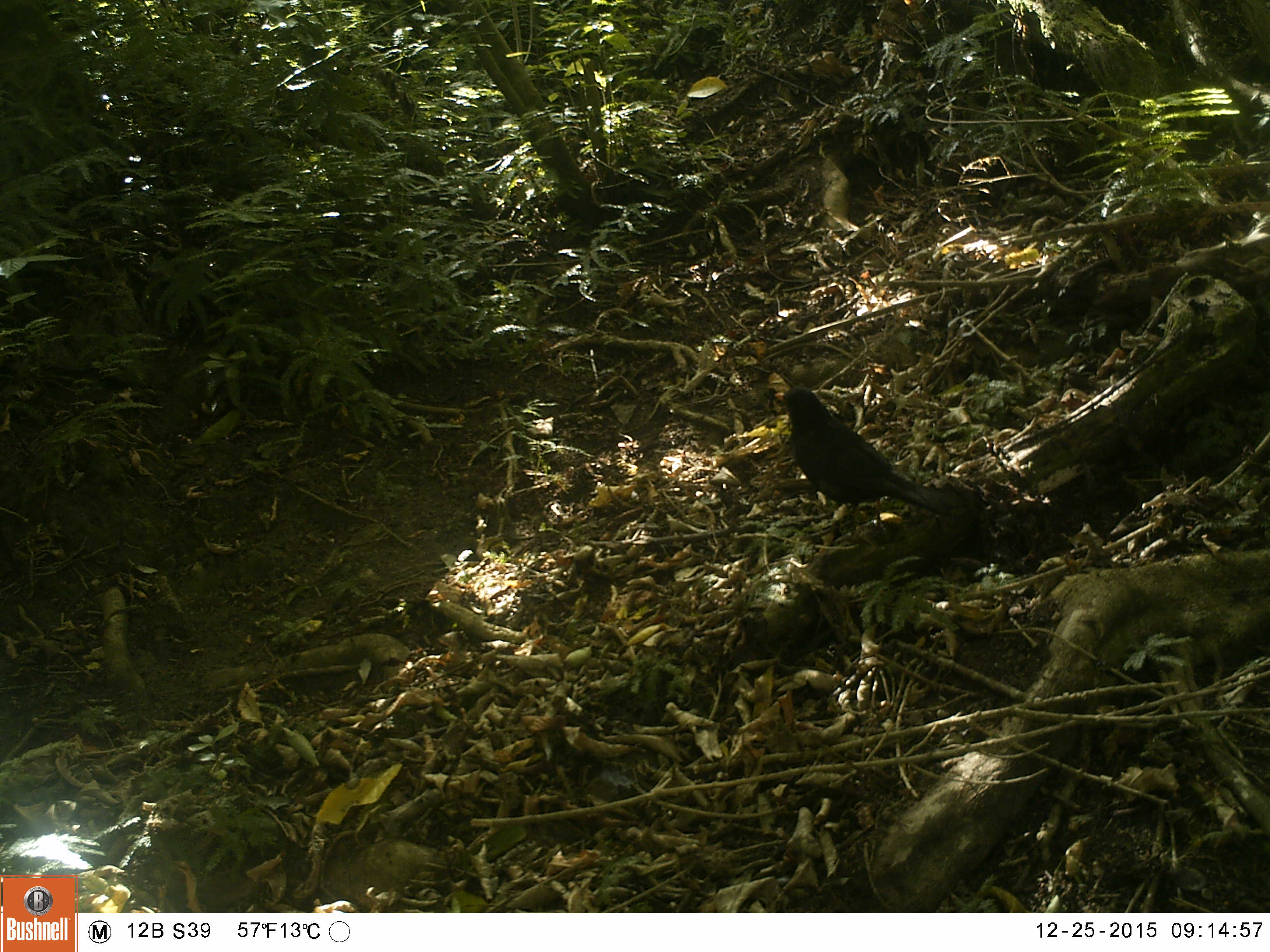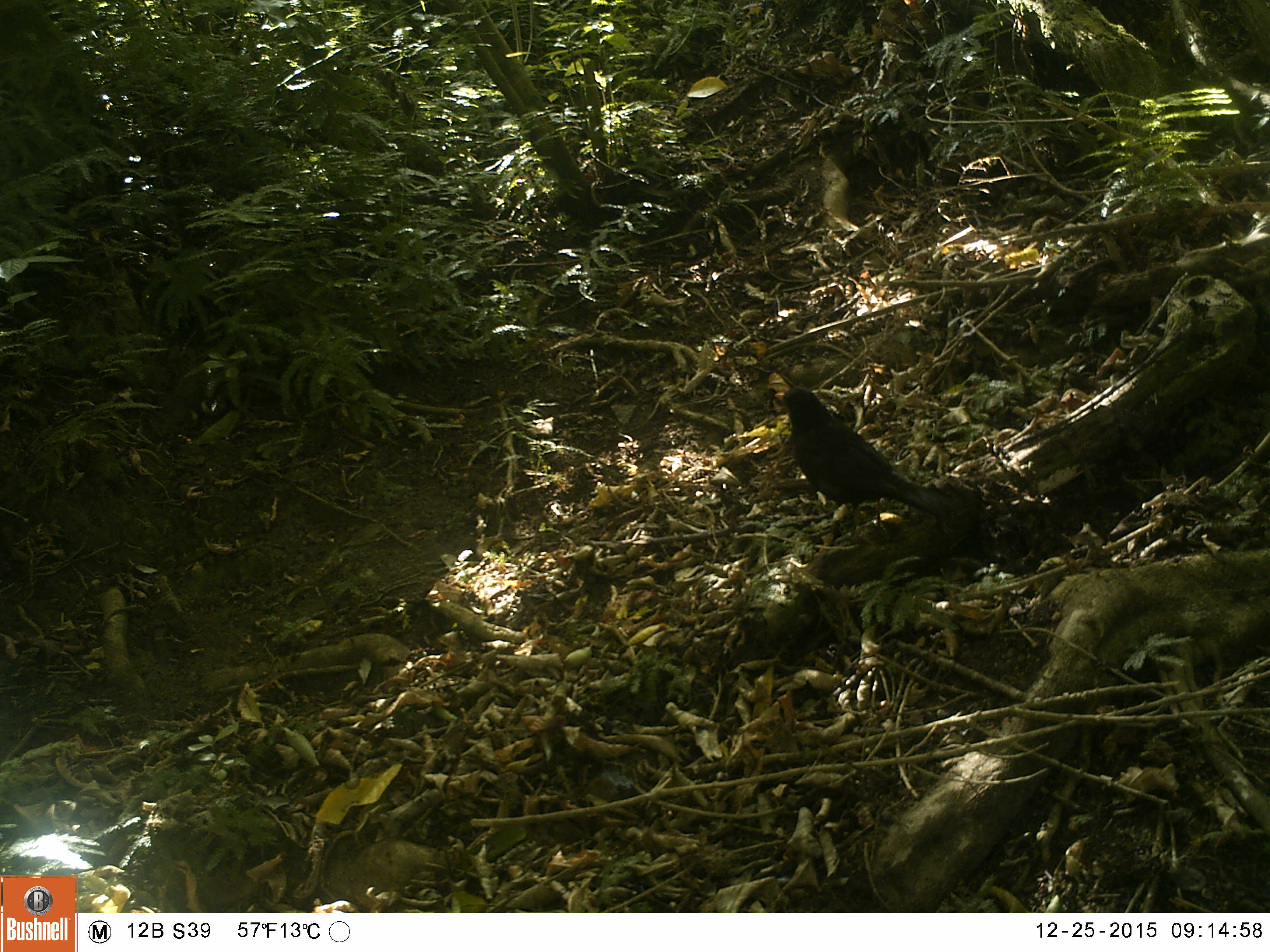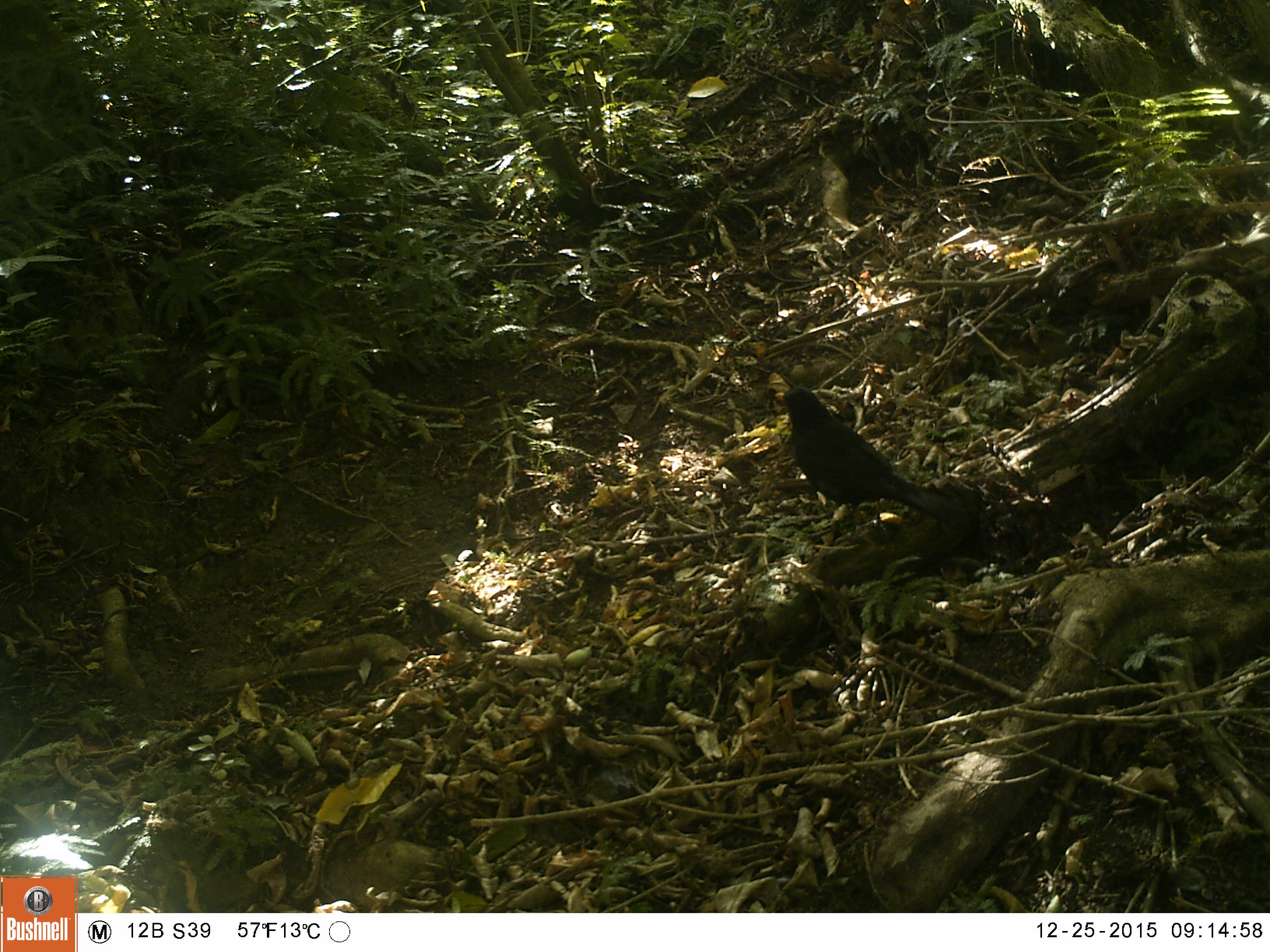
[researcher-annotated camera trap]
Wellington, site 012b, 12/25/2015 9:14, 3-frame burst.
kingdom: Animalia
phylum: Chordata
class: Aves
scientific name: Aves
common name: bird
Bird (Aves).